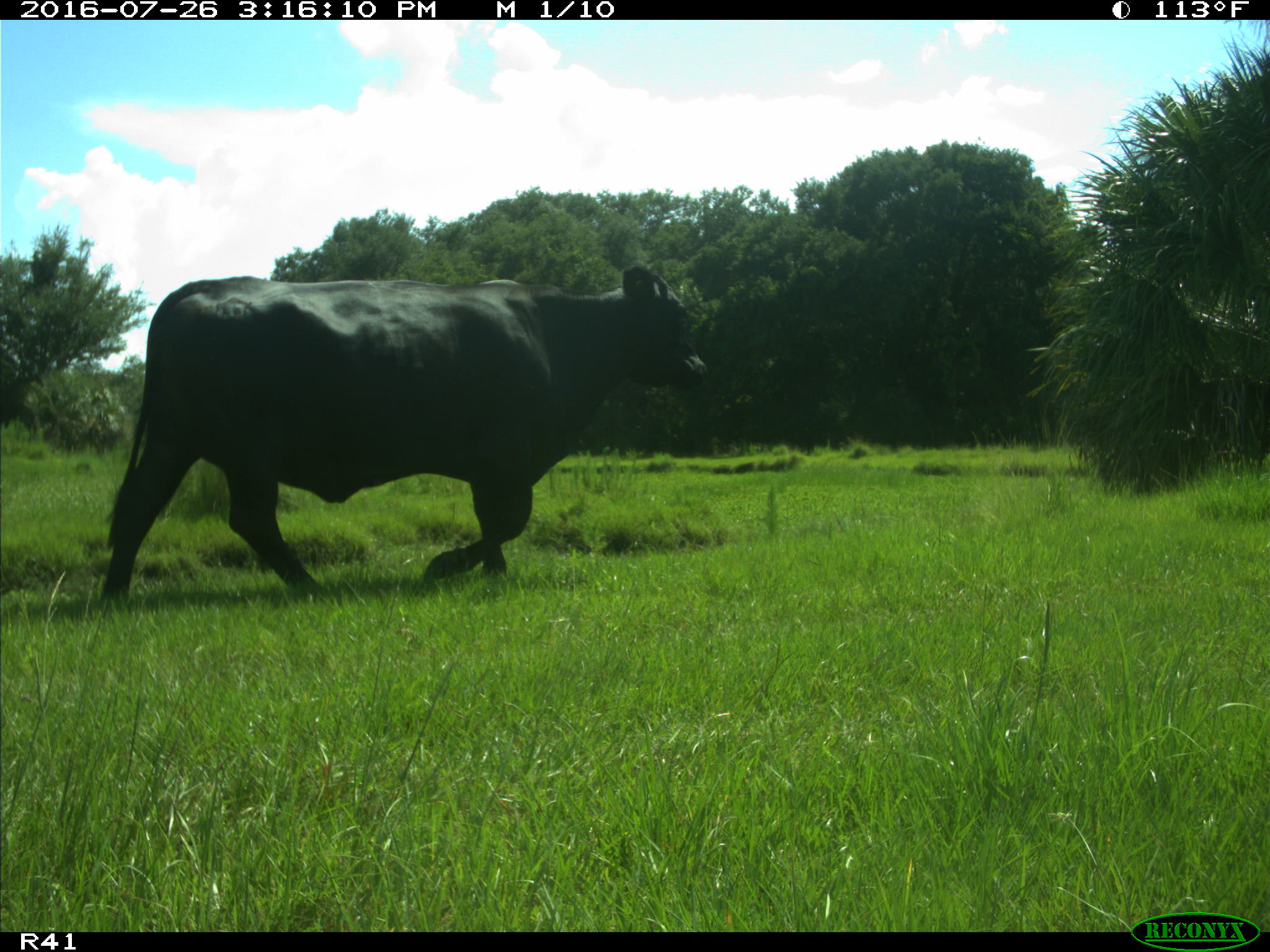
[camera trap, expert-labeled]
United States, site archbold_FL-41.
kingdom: Animalia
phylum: Chordata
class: Mammalia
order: Artiodactyla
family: Bovidae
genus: Bos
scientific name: Bos taurus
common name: domestic cow